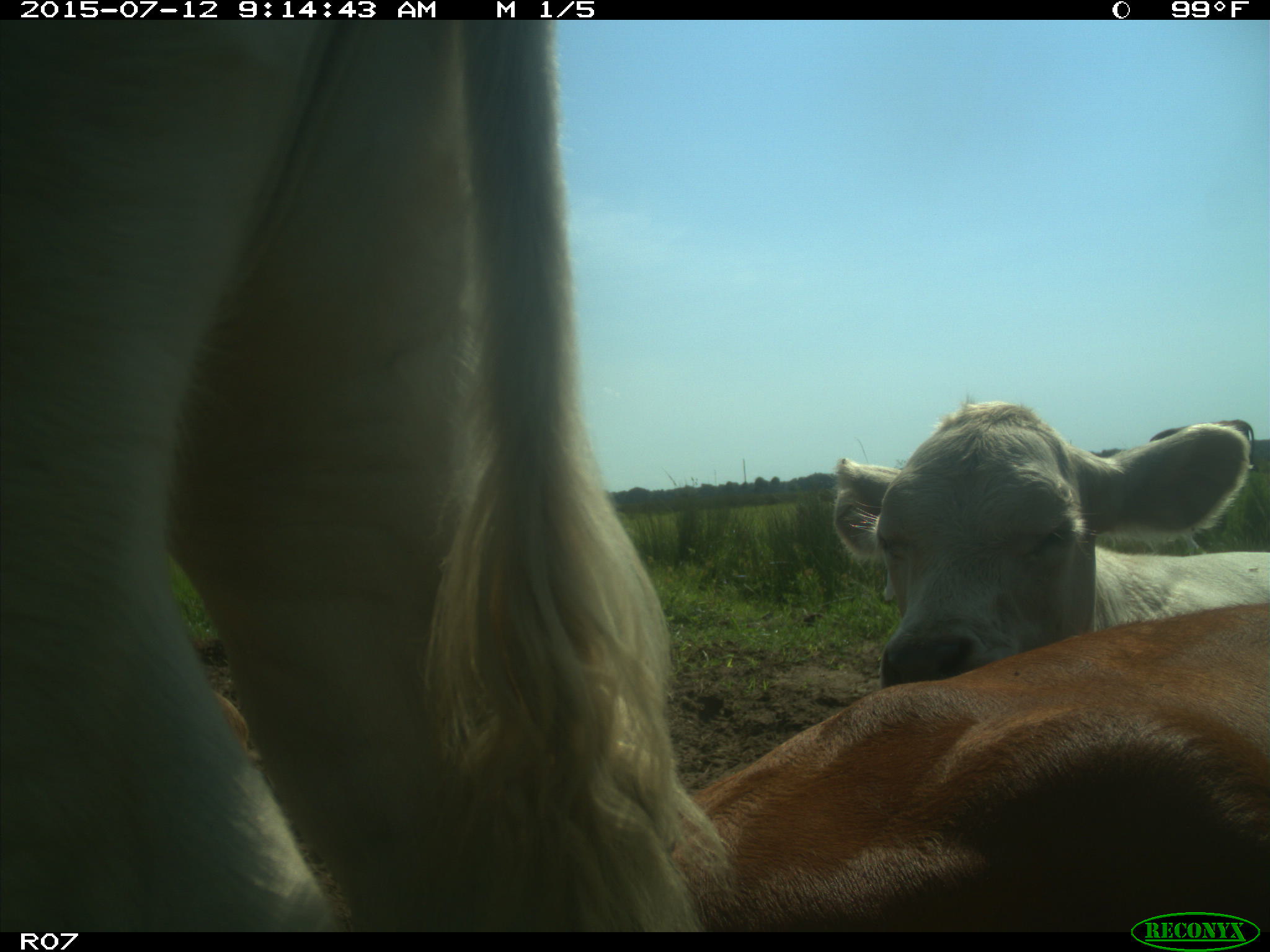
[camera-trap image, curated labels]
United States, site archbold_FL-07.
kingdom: Animalia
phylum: Chordata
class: Mammalia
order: Artiodactyla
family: Bovidae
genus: Bos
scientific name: Bos taurus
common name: domestic cow